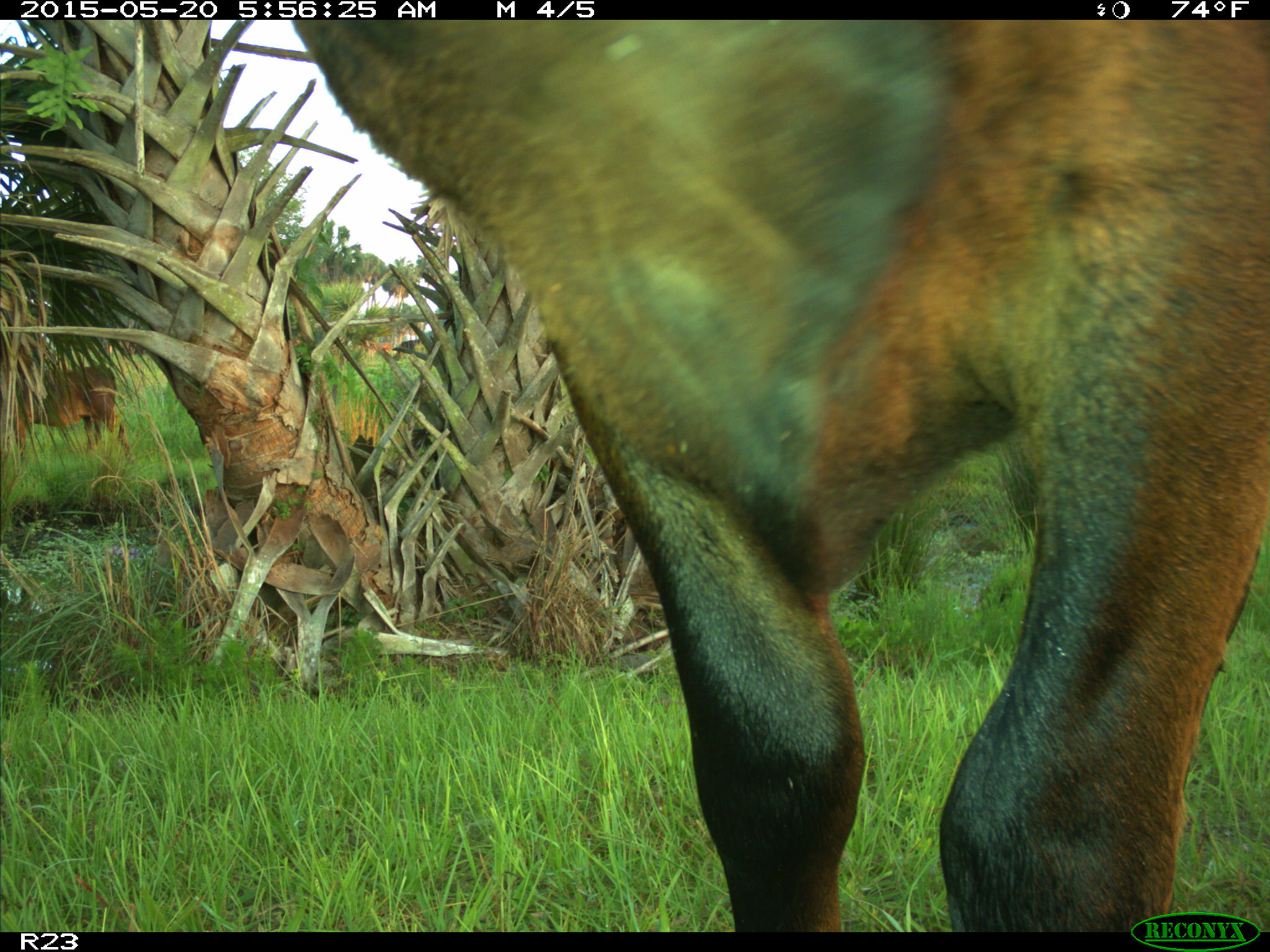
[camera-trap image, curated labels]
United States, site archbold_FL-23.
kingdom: Animalia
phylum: Chordata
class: Mammalia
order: Artiodactyla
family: Bovidae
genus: Bos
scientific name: Bos taurus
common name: domestic cow